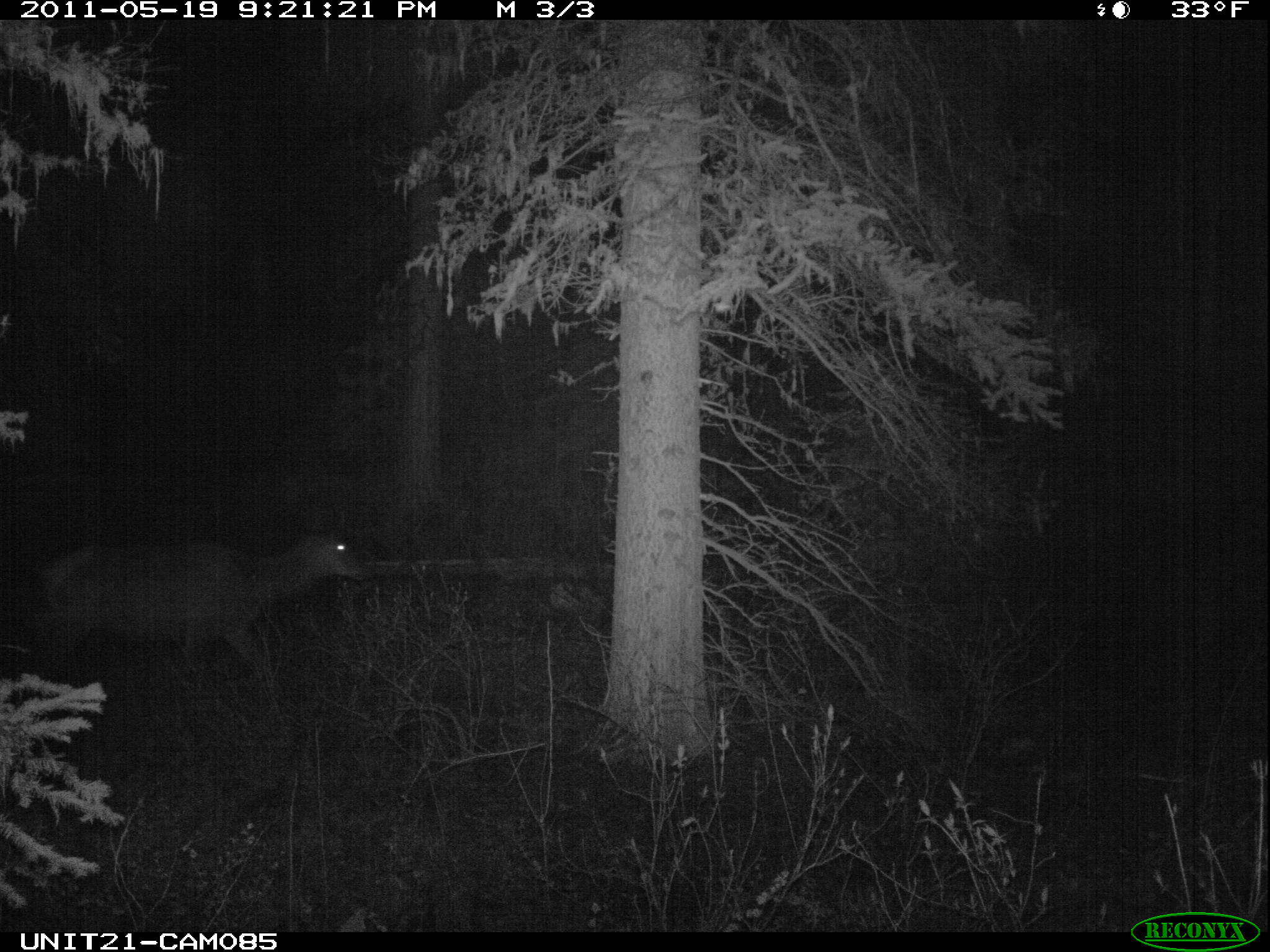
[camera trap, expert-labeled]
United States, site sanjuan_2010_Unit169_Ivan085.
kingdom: Animalia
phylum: Chordata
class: Mammalia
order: Artiodactyla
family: Cervidae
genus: Cervus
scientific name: Cervus elaphus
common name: red deer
Cervus elaphus (red deer).